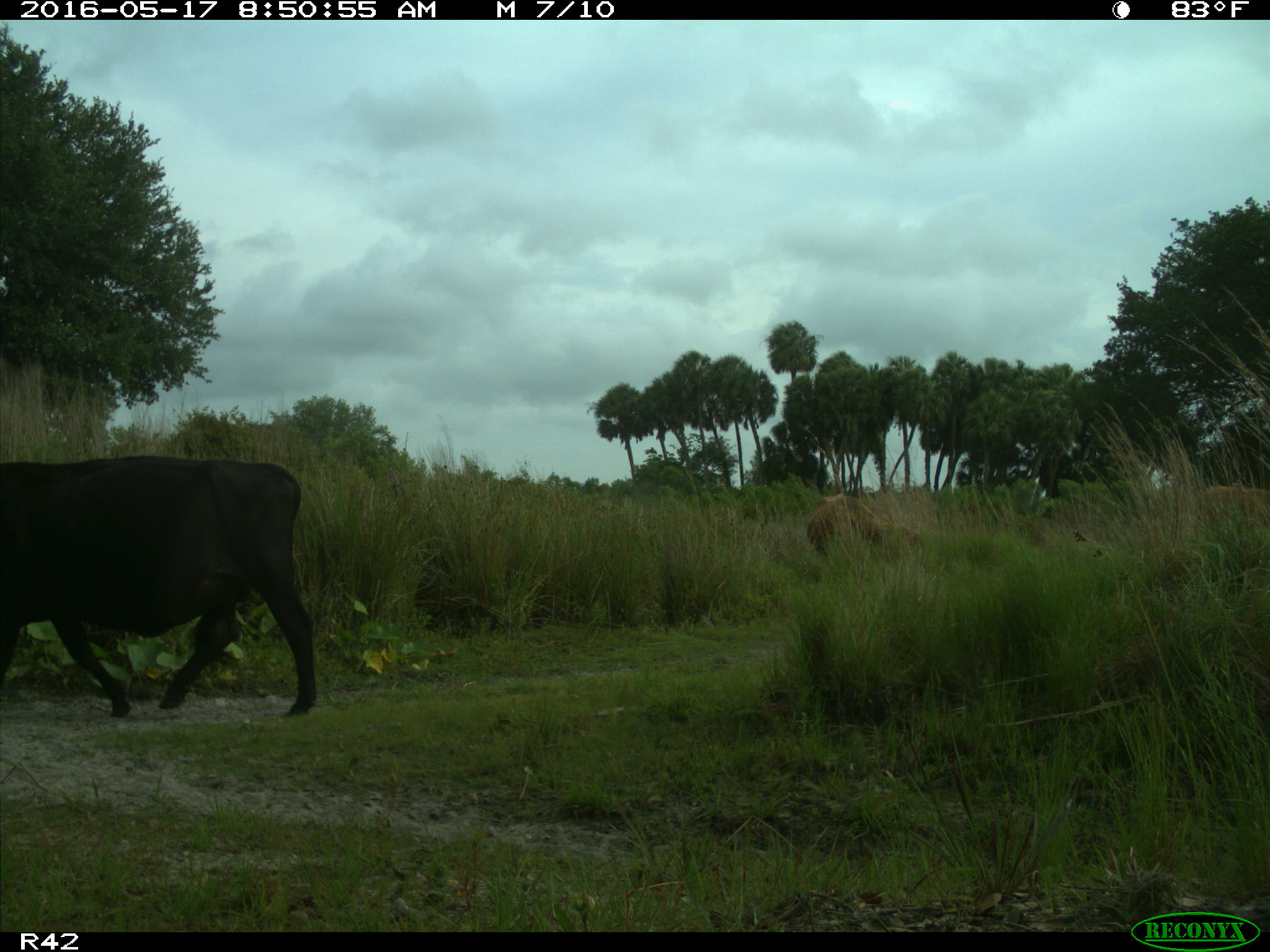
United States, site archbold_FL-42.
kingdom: Animalia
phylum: Chordata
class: Mammalia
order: Artiodactyla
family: Bovidae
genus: Bos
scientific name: Bos taurus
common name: domestic cow